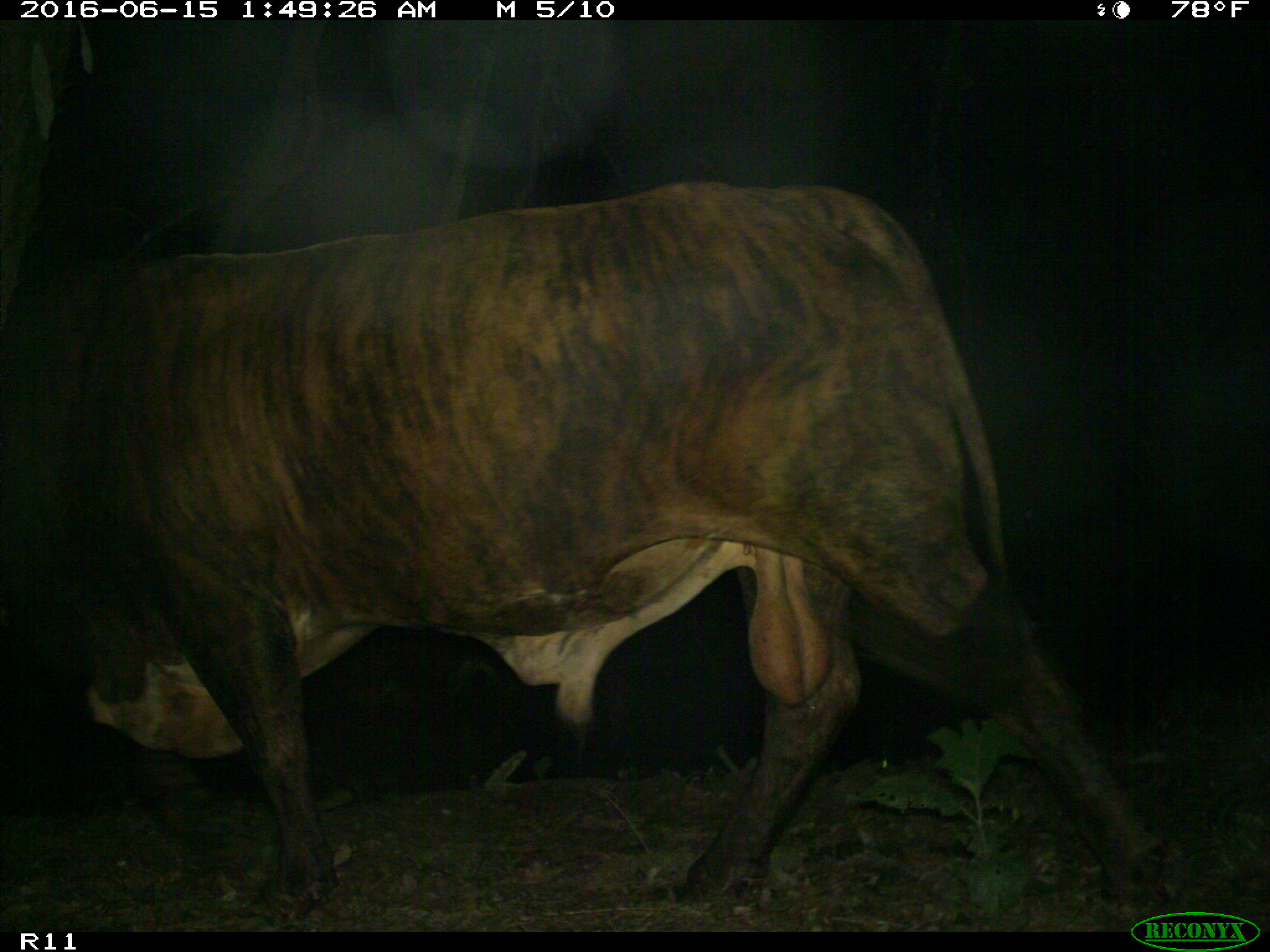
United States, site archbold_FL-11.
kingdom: Animalia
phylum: Chordata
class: Mammalia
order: Artiodactyla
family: Bovidae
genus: Bos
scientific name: Bos taurus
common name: domestic cow